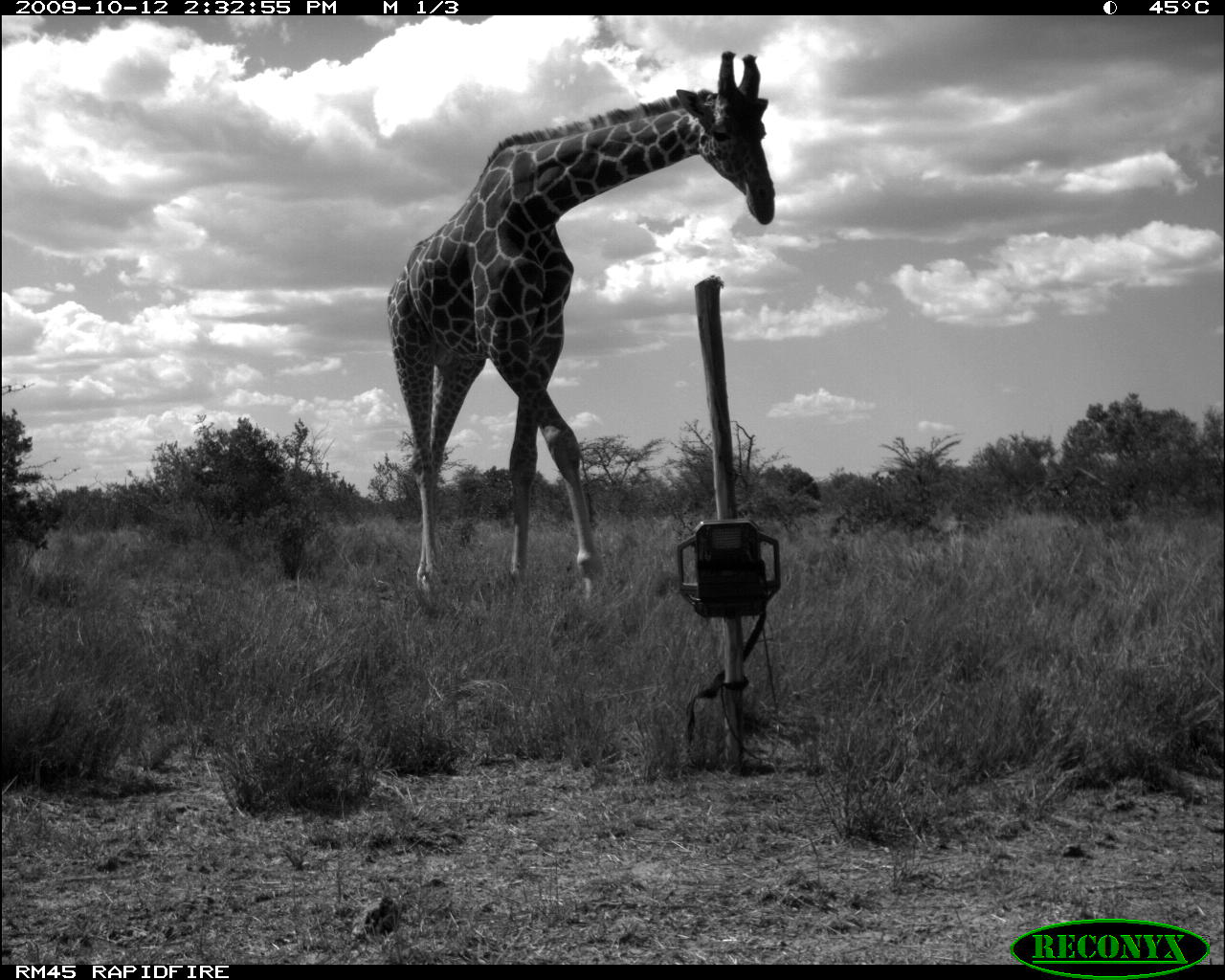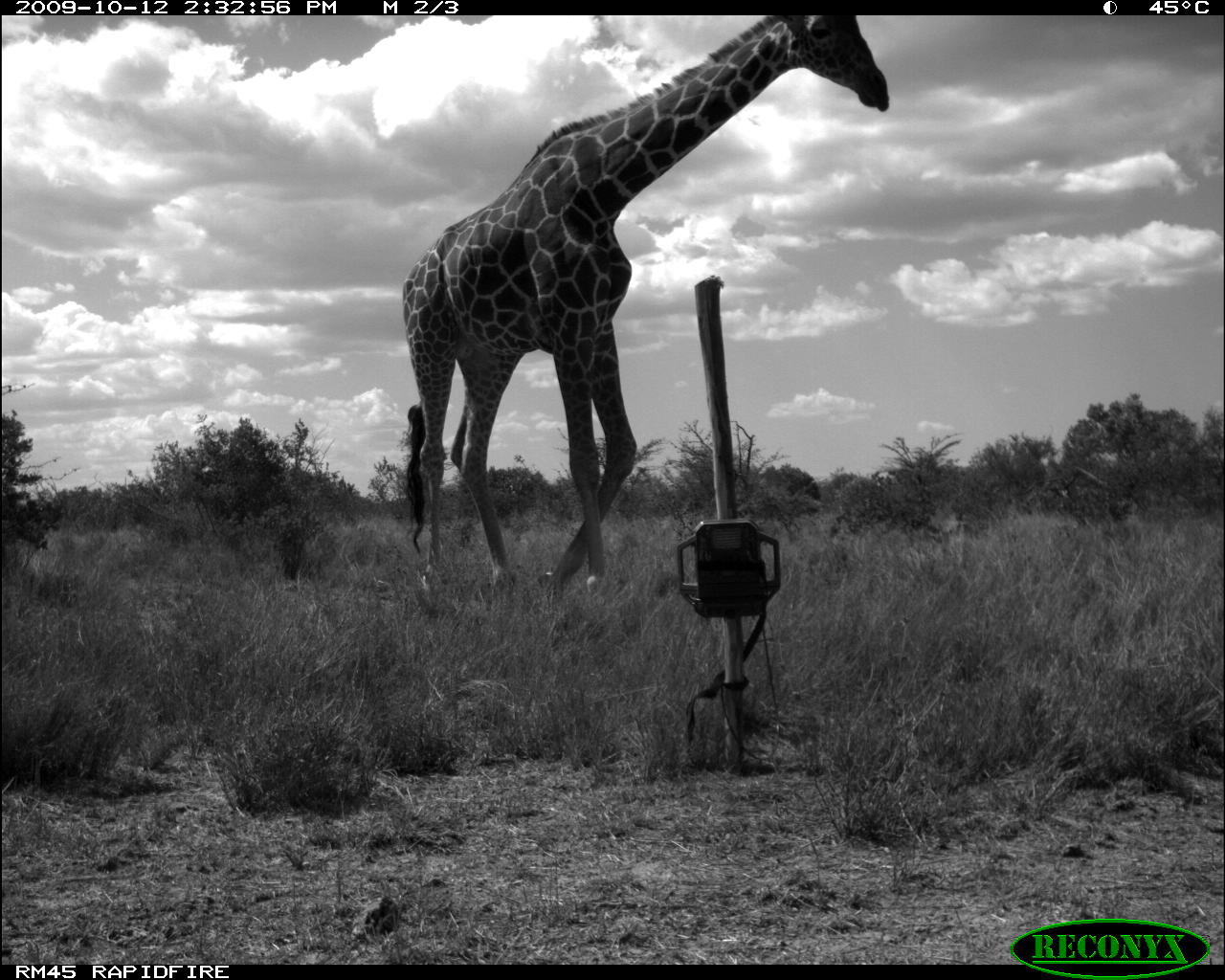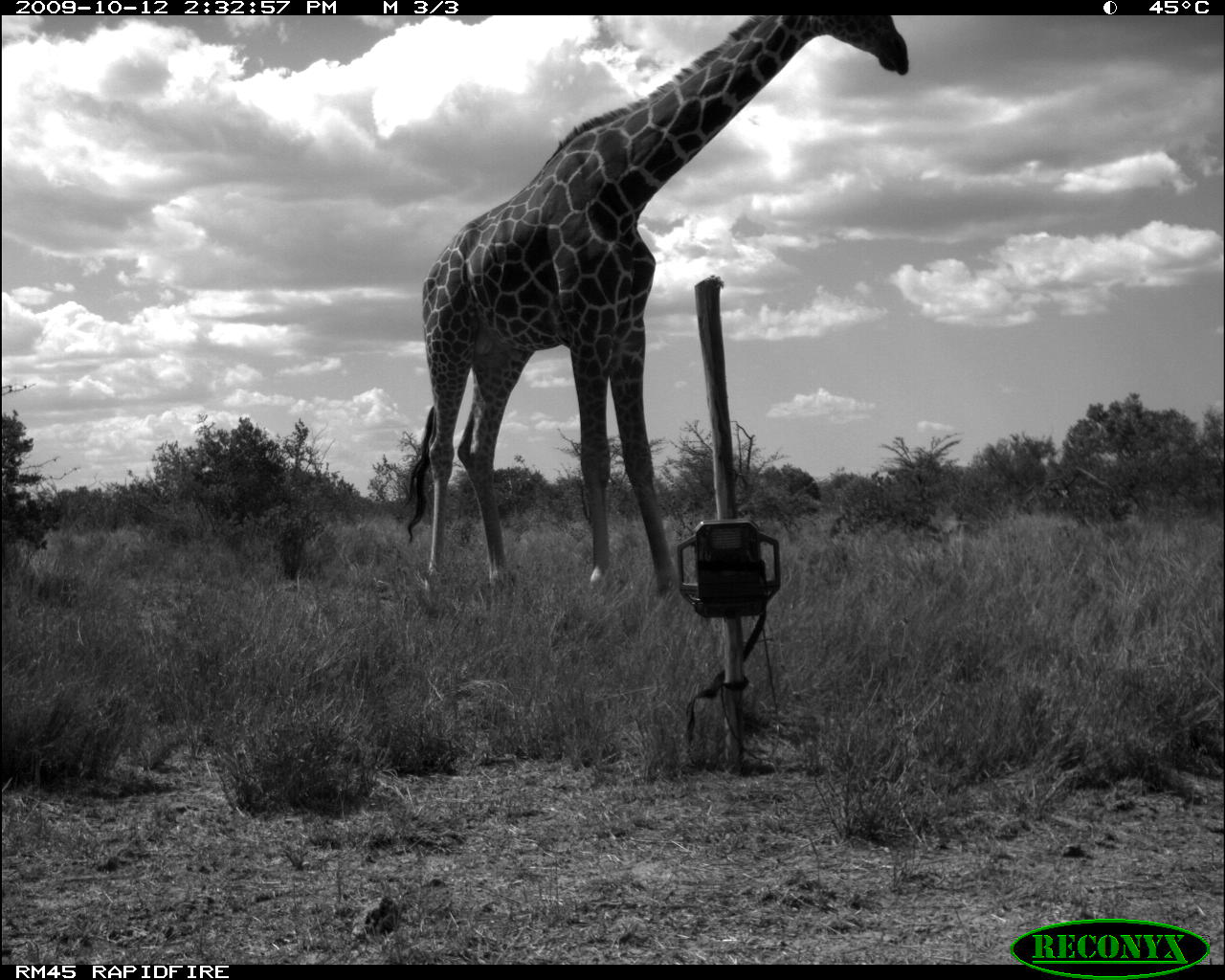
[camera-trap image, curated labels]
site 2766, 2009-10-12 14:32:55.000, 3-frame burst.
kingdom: Animalia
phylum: Chordata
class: Mammalia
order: Artiodactyla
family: Giraffidae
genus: Giraffa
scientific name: Giraffa camelopardalis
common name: giraffe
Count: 1.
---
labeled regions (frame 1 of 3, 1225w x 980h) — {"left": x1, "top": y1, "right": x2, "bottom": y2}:
giraffa camelopardalis: {"left": 382, "top": 47, "right": 776, "bottom": 599}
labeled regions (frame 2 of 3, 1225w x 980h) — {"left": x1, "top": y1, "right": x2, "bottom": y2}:
giraffa camelopardalis: {"left": 398, "top": 16, "right": 890, "bottom": 601}